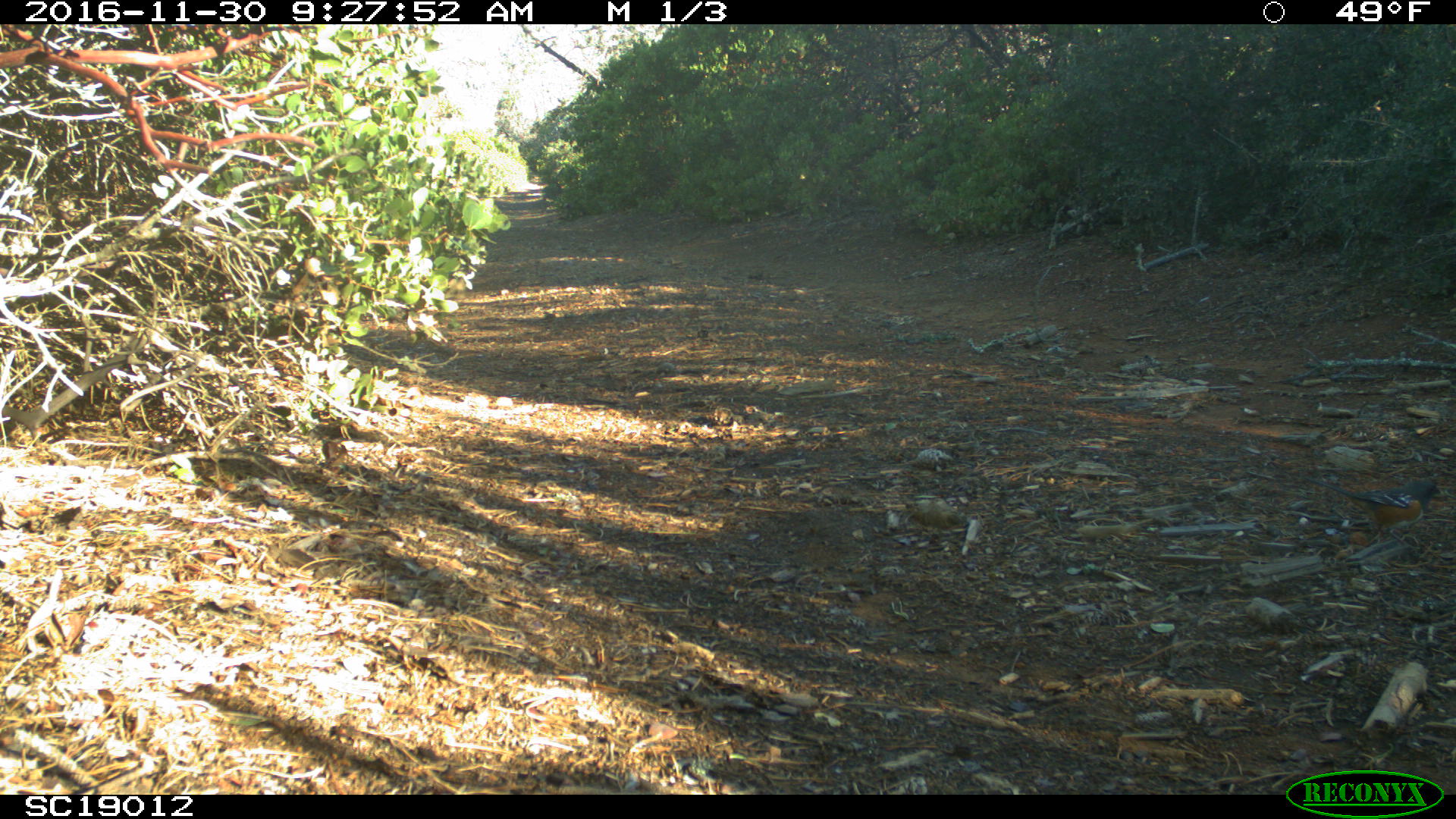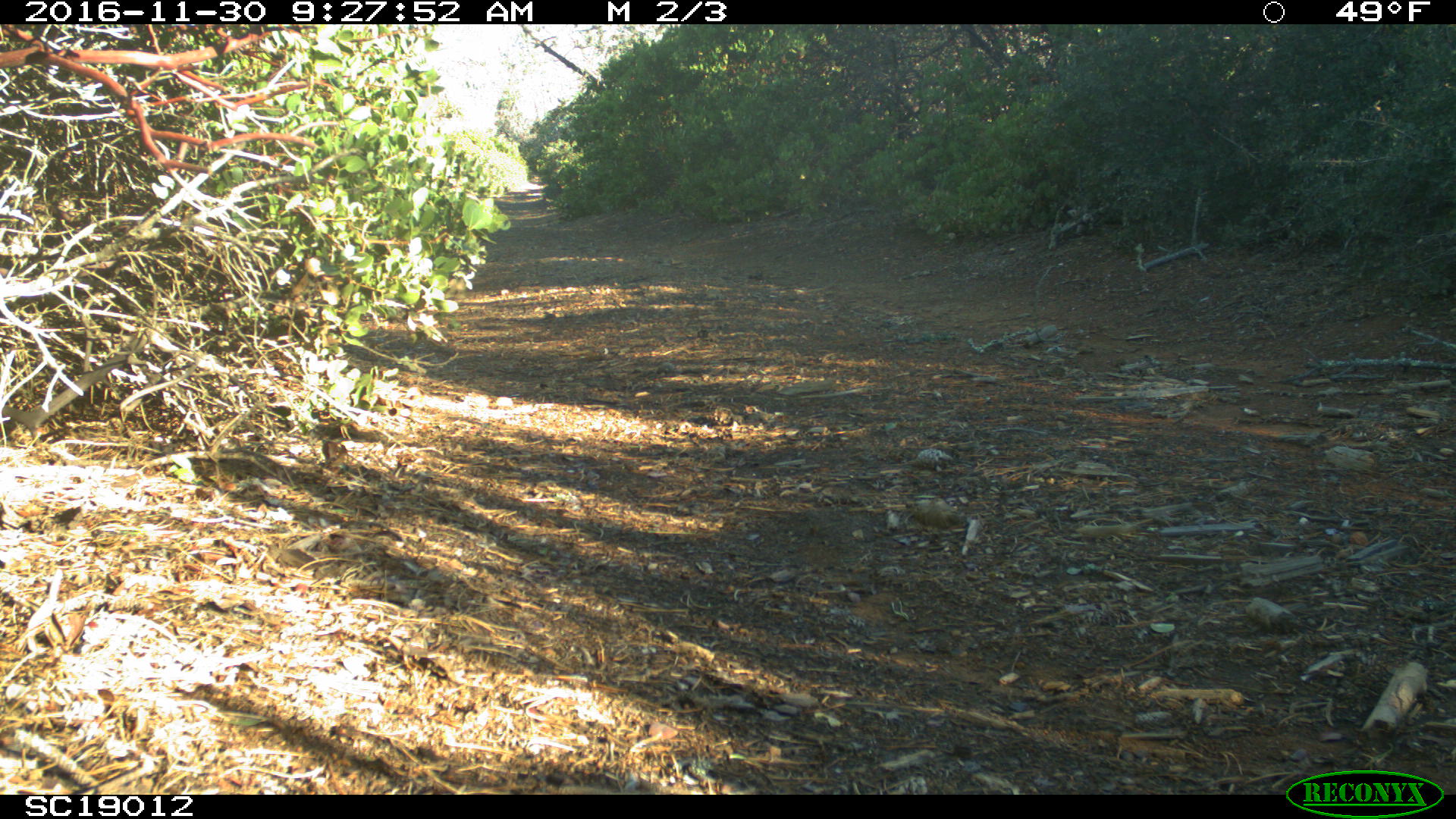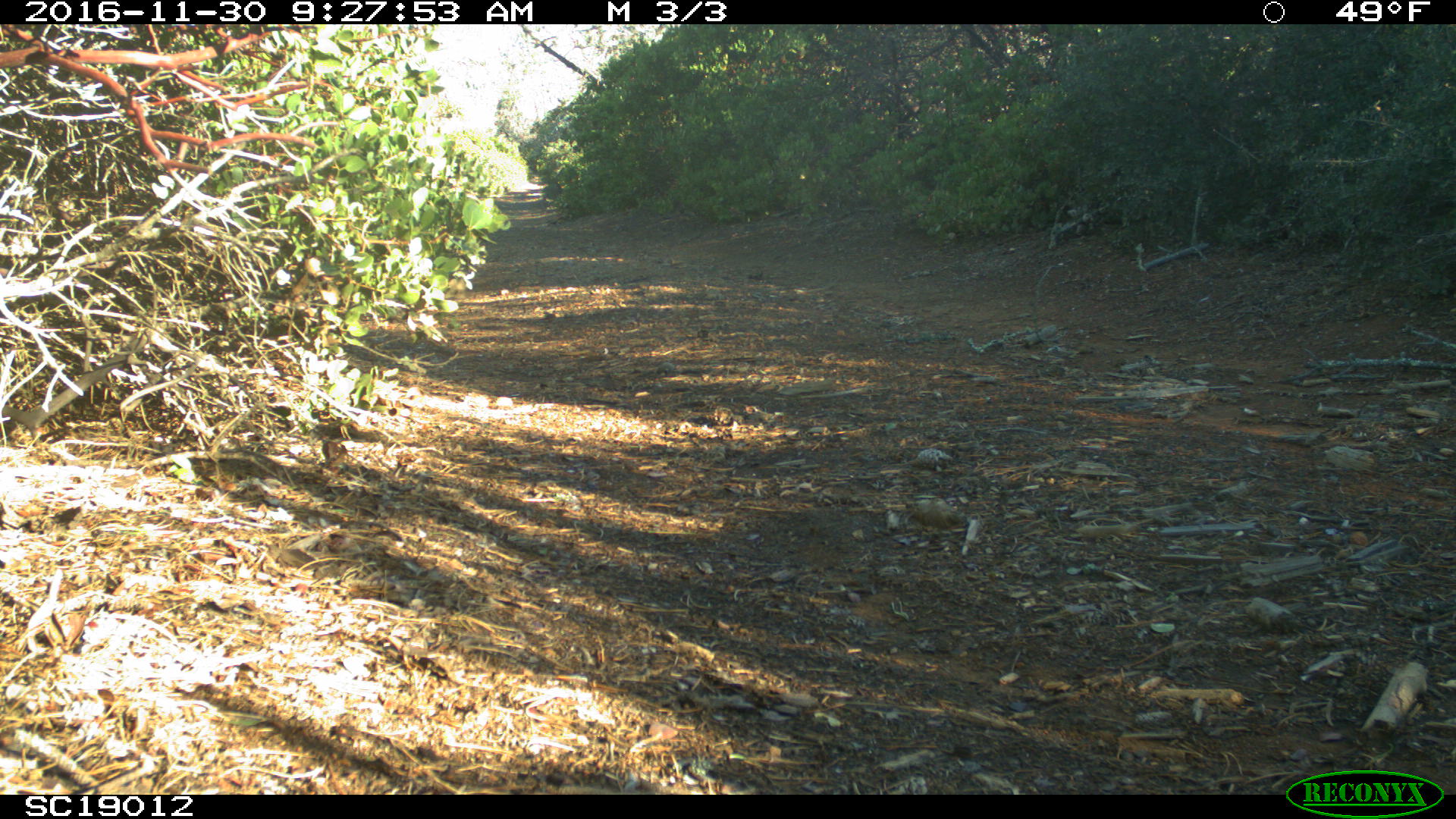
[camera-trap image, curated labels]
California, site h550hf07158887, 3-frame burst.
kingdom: Animalia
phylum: Chordata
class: Aves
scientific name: Aves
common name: bird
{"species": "bird (Aves)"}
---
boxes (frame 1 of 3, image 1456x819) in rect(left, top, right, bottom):
bird: rect(1307, 477, 1440, 547)